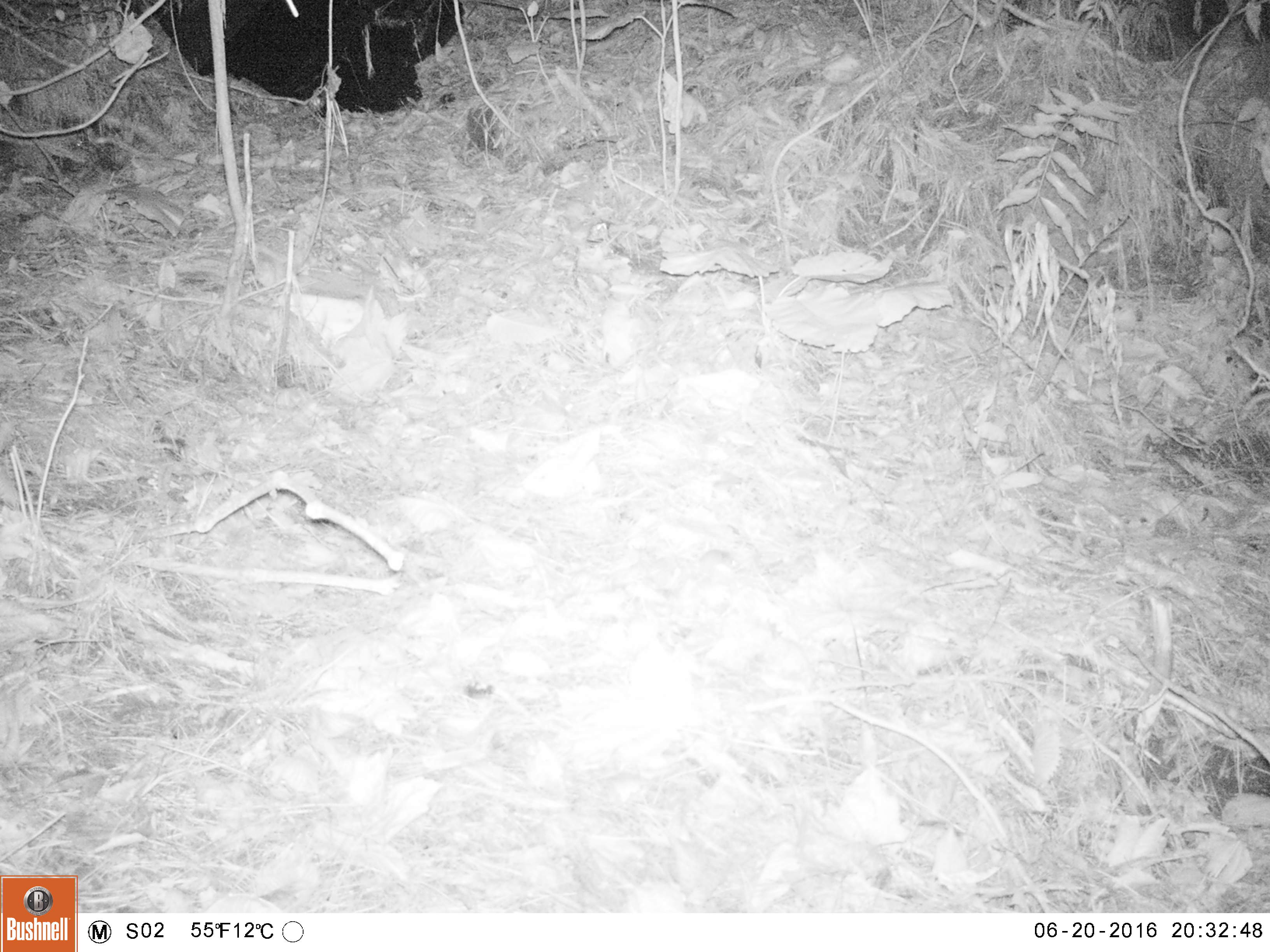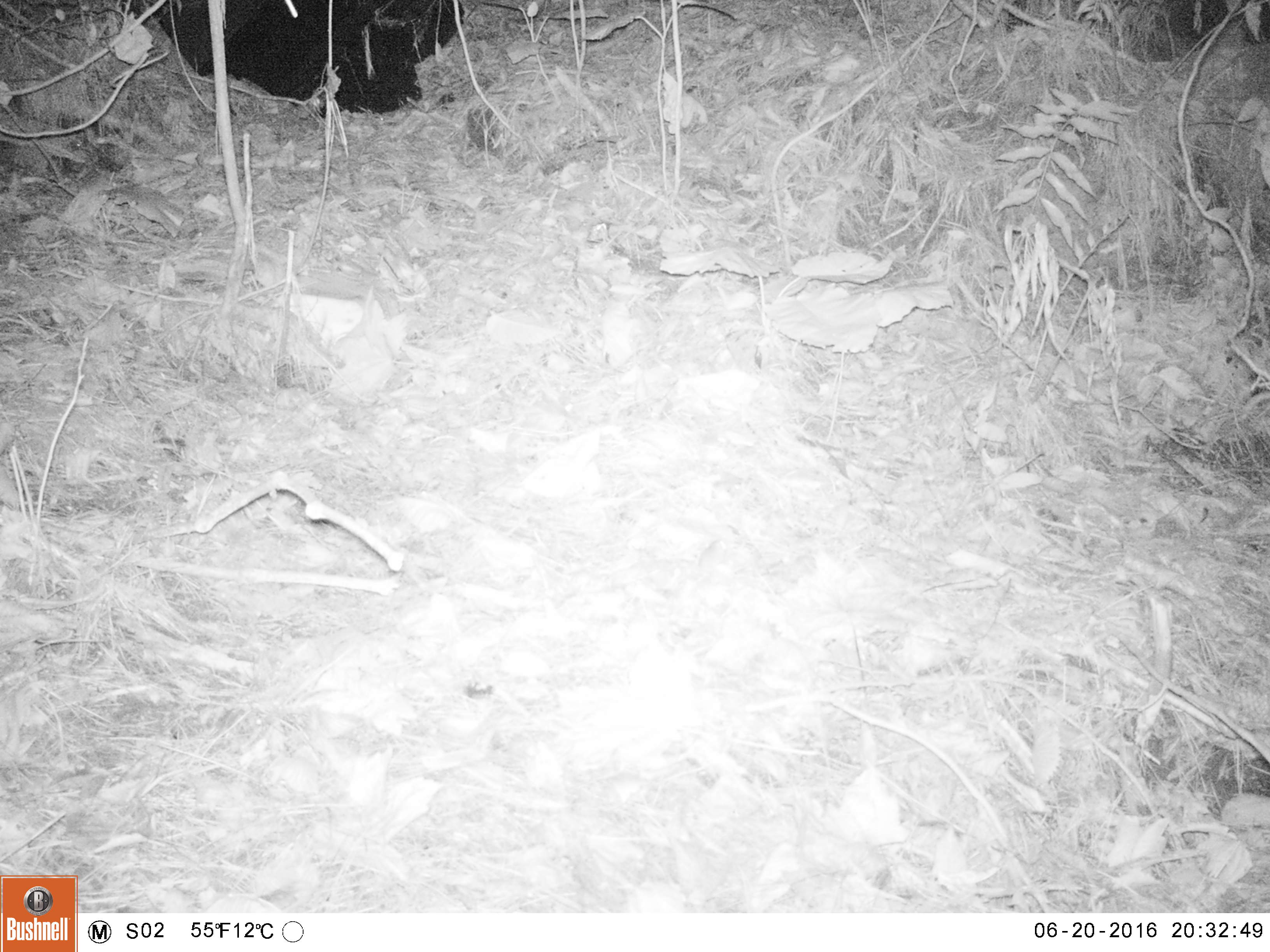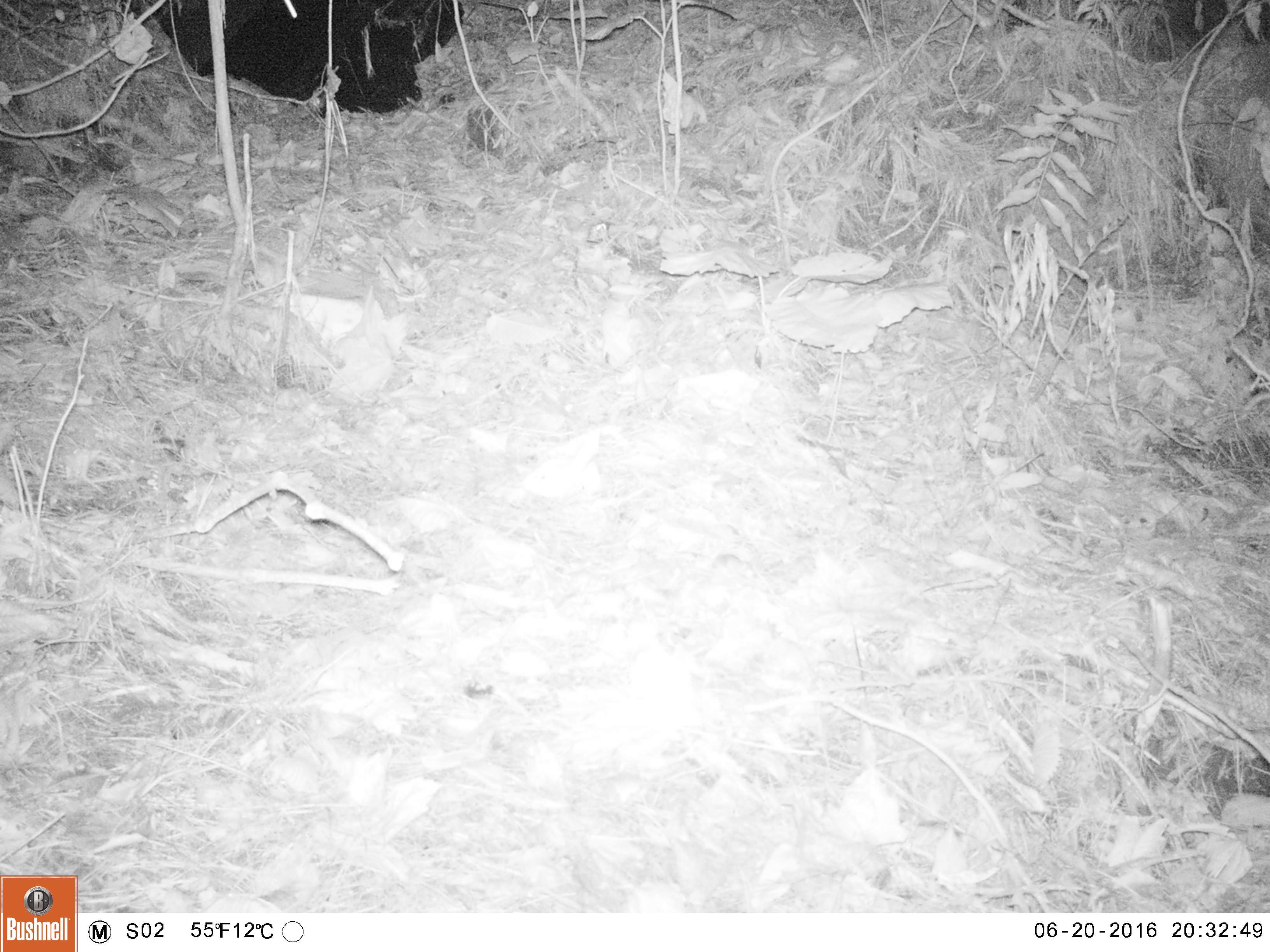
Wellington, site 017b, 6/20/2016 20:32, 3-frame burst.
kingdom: Animalia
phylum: Chordata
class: Mammalia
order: Rodentia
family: Muridae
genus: Mus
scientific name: Mus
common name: mouse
Mouse (Mus).